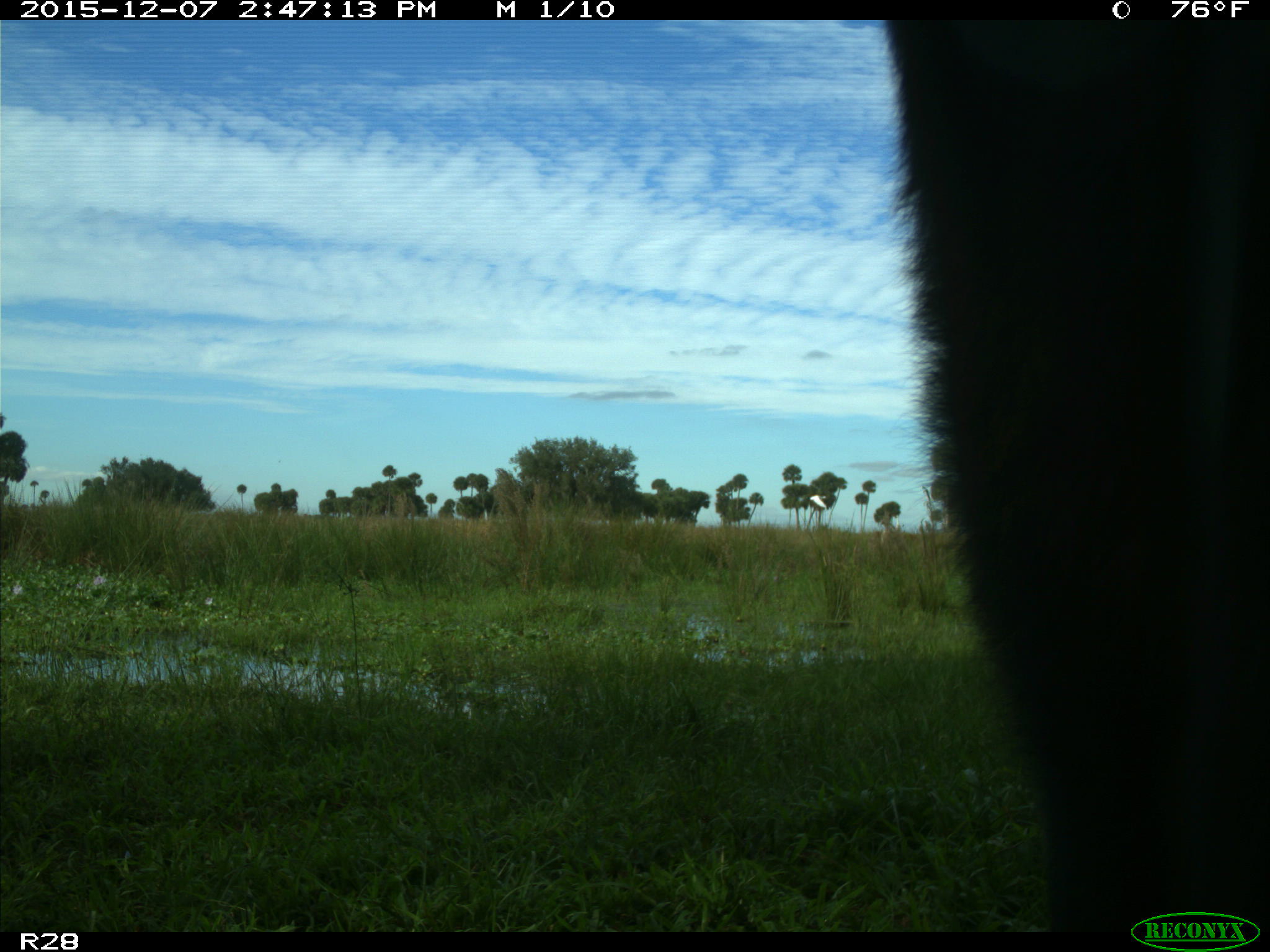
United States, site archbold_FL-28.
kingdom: Animalia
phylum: Chordata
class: Mammalia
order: Artiodactyla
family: Bovidae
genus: Bos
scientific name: Bos taurus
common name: domestic cow